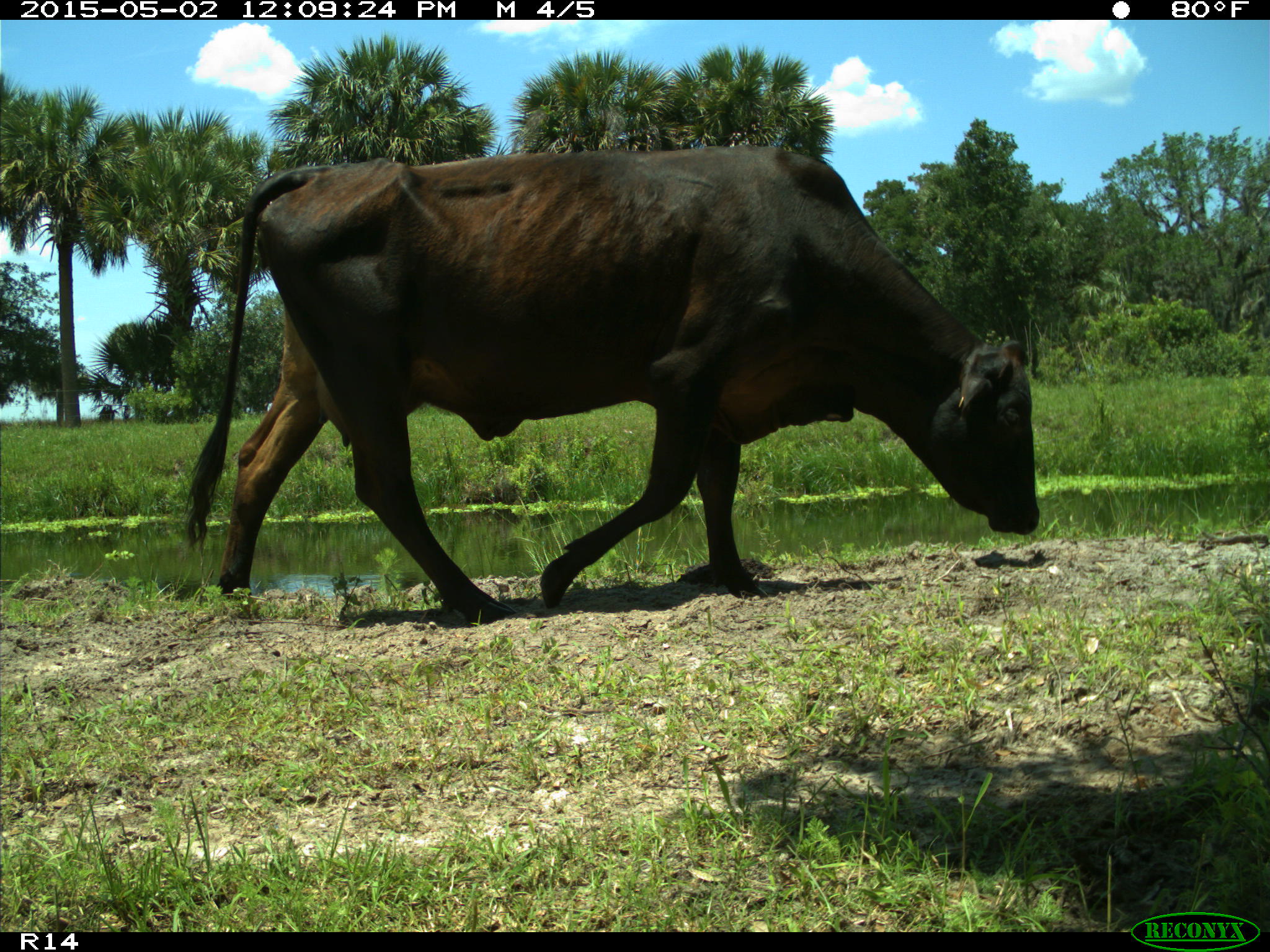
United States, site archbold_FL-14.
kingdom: Animalia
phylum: Chordata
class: Mammalia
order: Artiodactyla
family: Bovidae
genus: Bos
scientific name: Bos taurus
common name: domestic cow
Bos taurus (domestic cow).